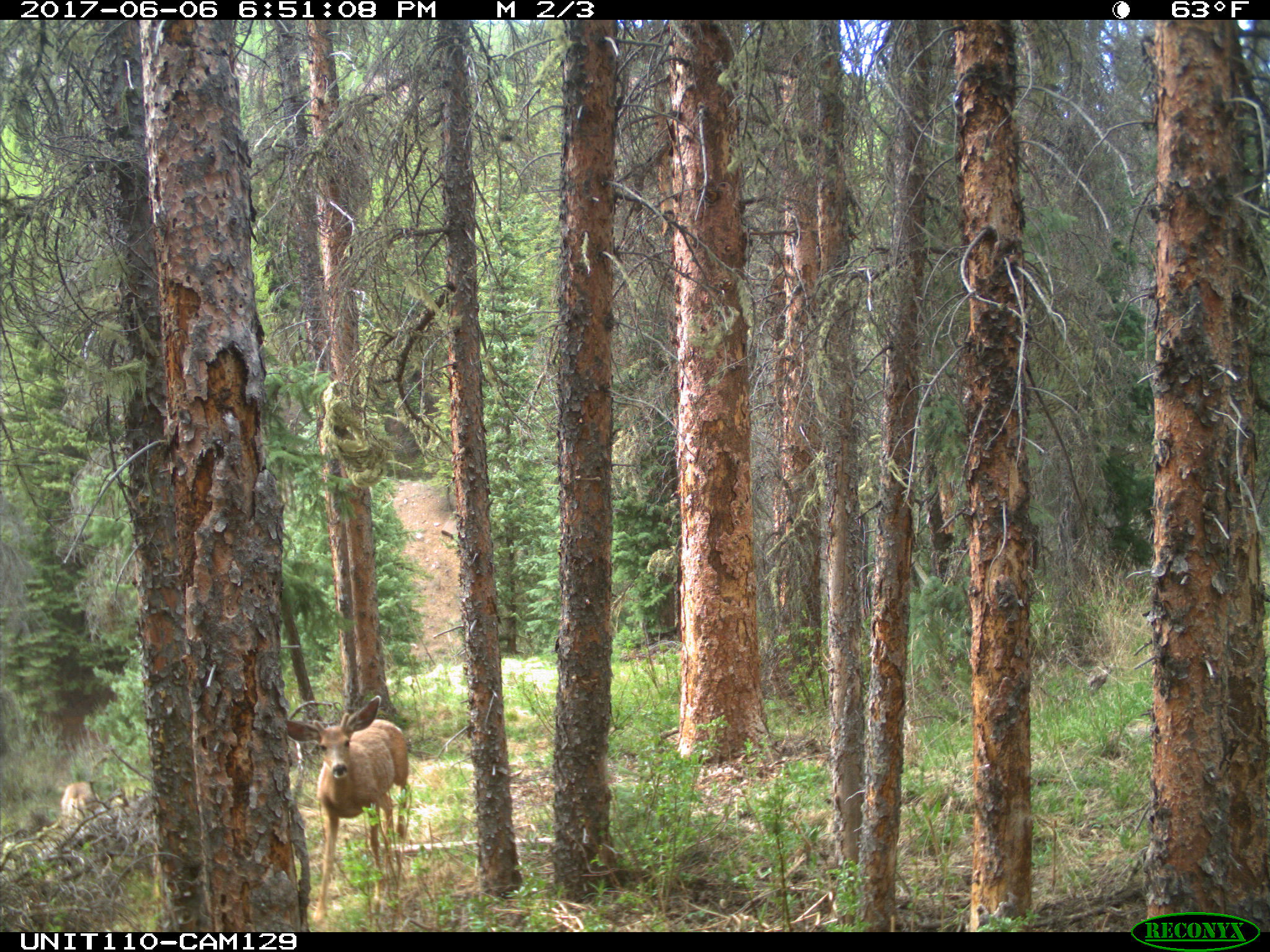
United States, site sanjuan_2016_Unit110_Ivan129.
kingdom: Animalia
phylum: Chordata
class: Mammalia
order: Artiodactyla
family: Cervidae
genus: Odocoileus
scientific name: Odocoileus hemionus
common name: mule deer